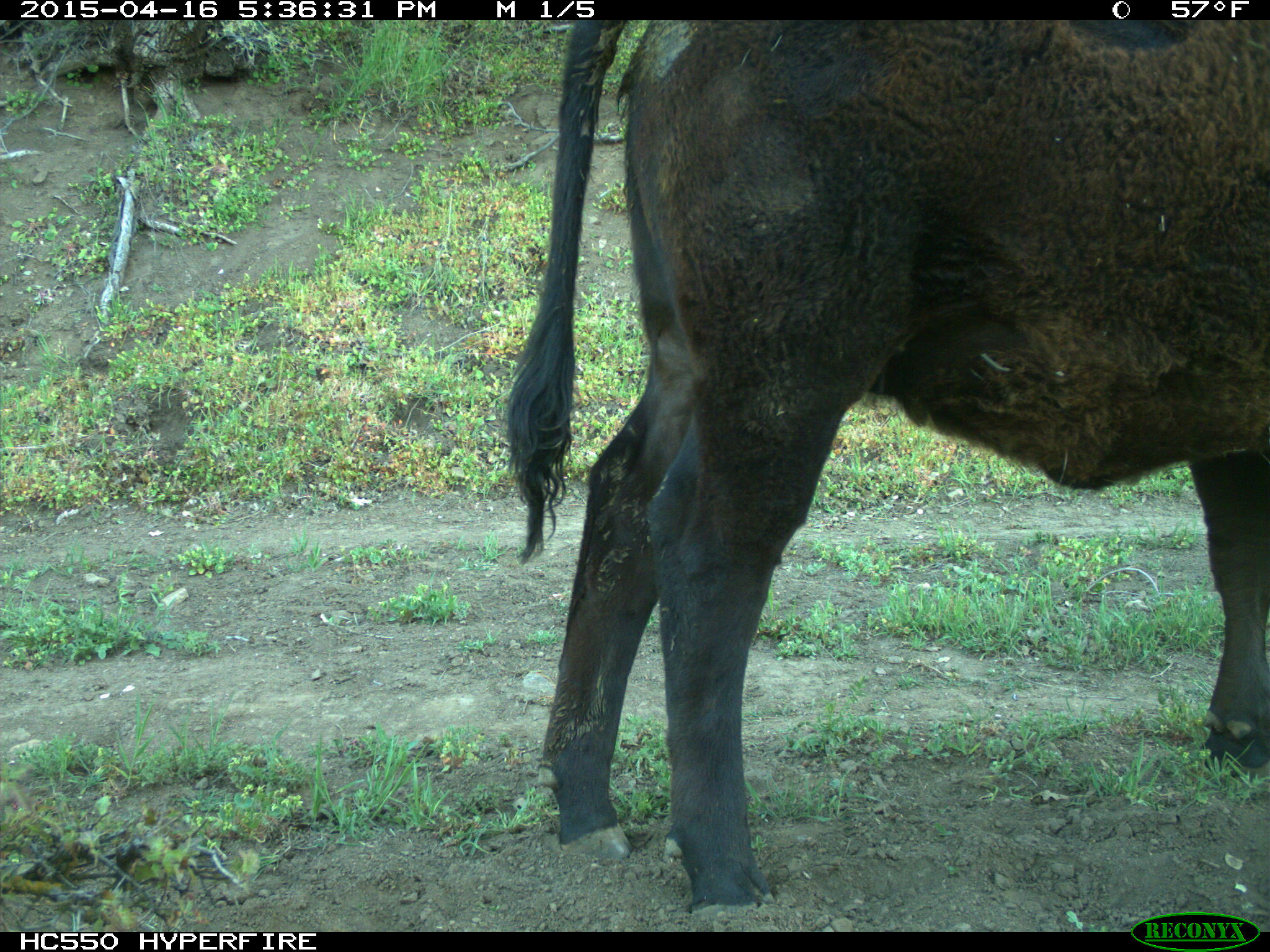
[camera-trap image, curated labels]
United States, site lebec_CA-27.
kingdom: Animalia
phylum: Chordata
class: Mammalia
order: Artiodactyla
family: Bovidae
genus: Bos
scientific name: Bos taurus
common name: domestic cow